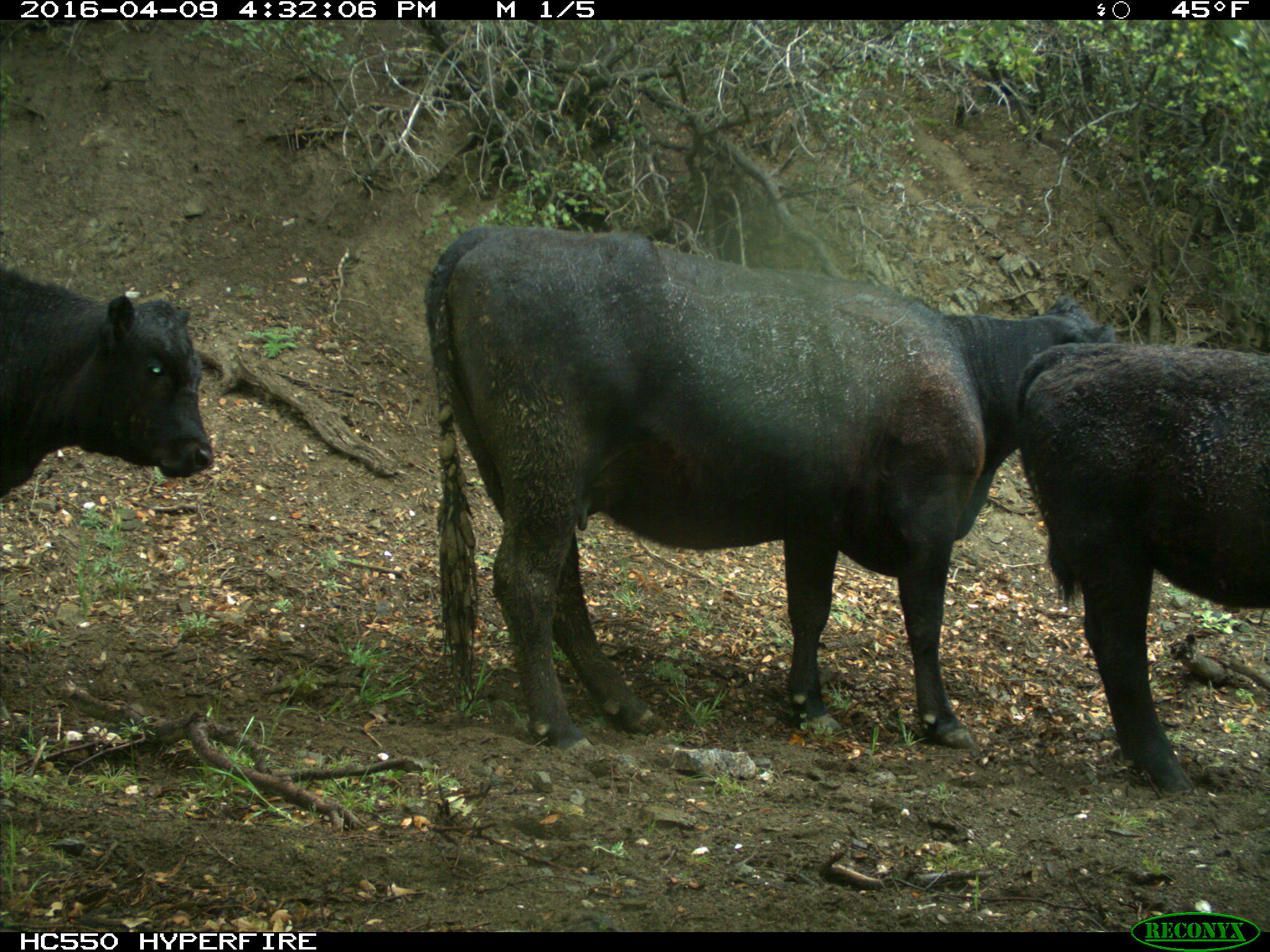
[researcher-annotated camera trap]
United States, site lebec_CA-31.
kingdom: Animalia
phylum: Chordata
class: Mammalia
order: Artiodactyla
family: Bovidae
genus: Bos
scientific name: Bos taurus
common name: domestic cow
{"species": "Bos taurus (domestic cow)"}